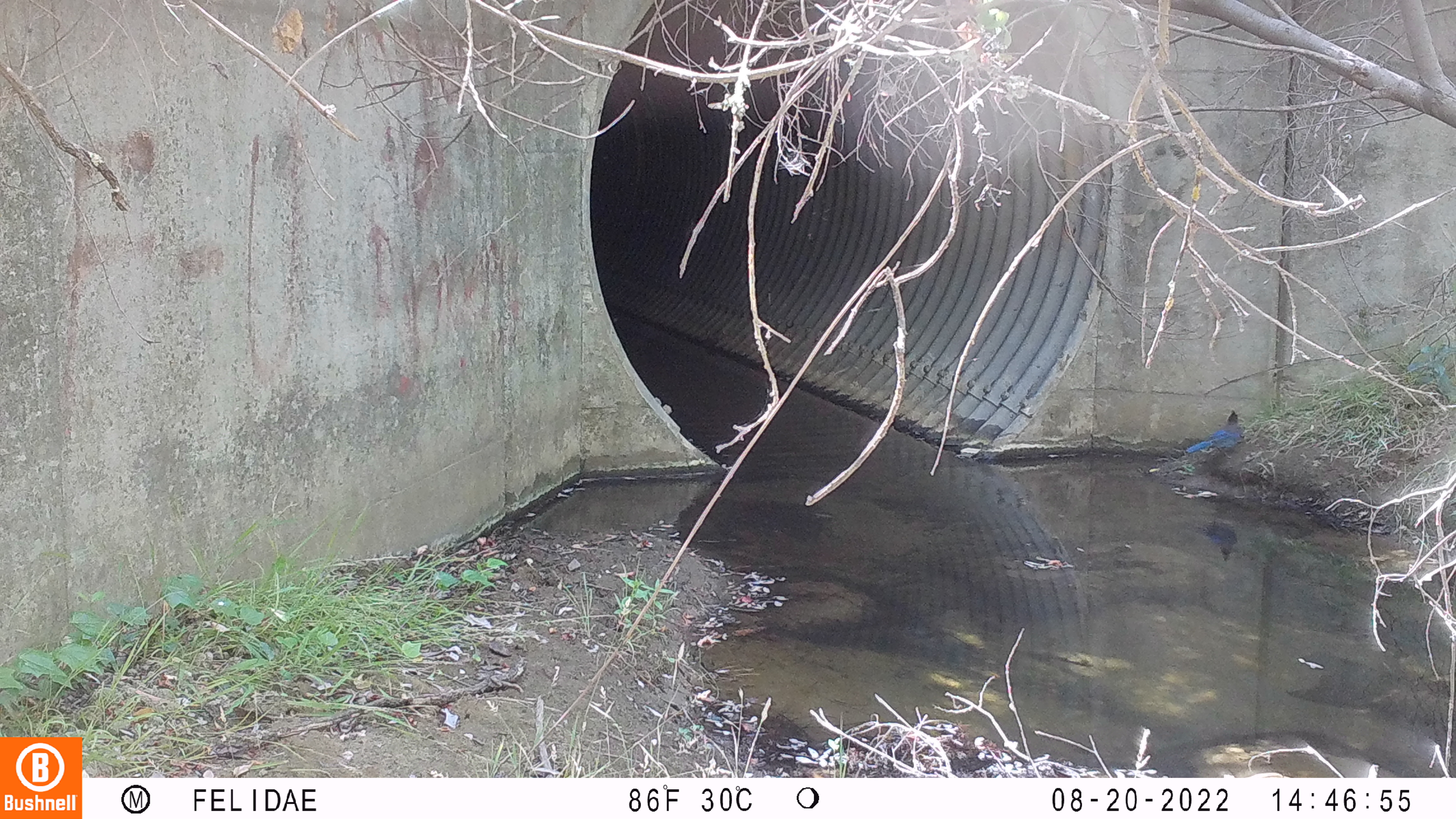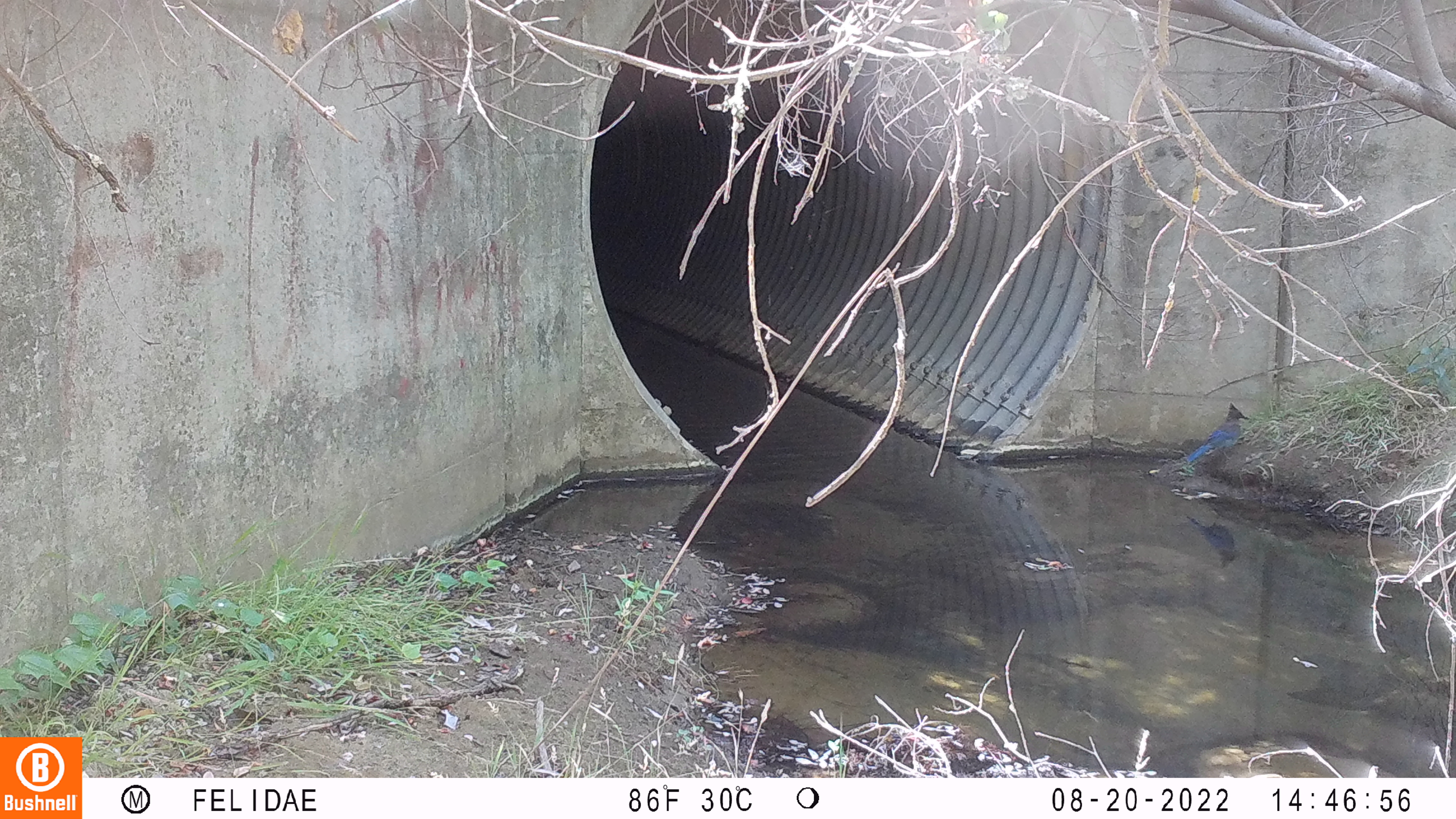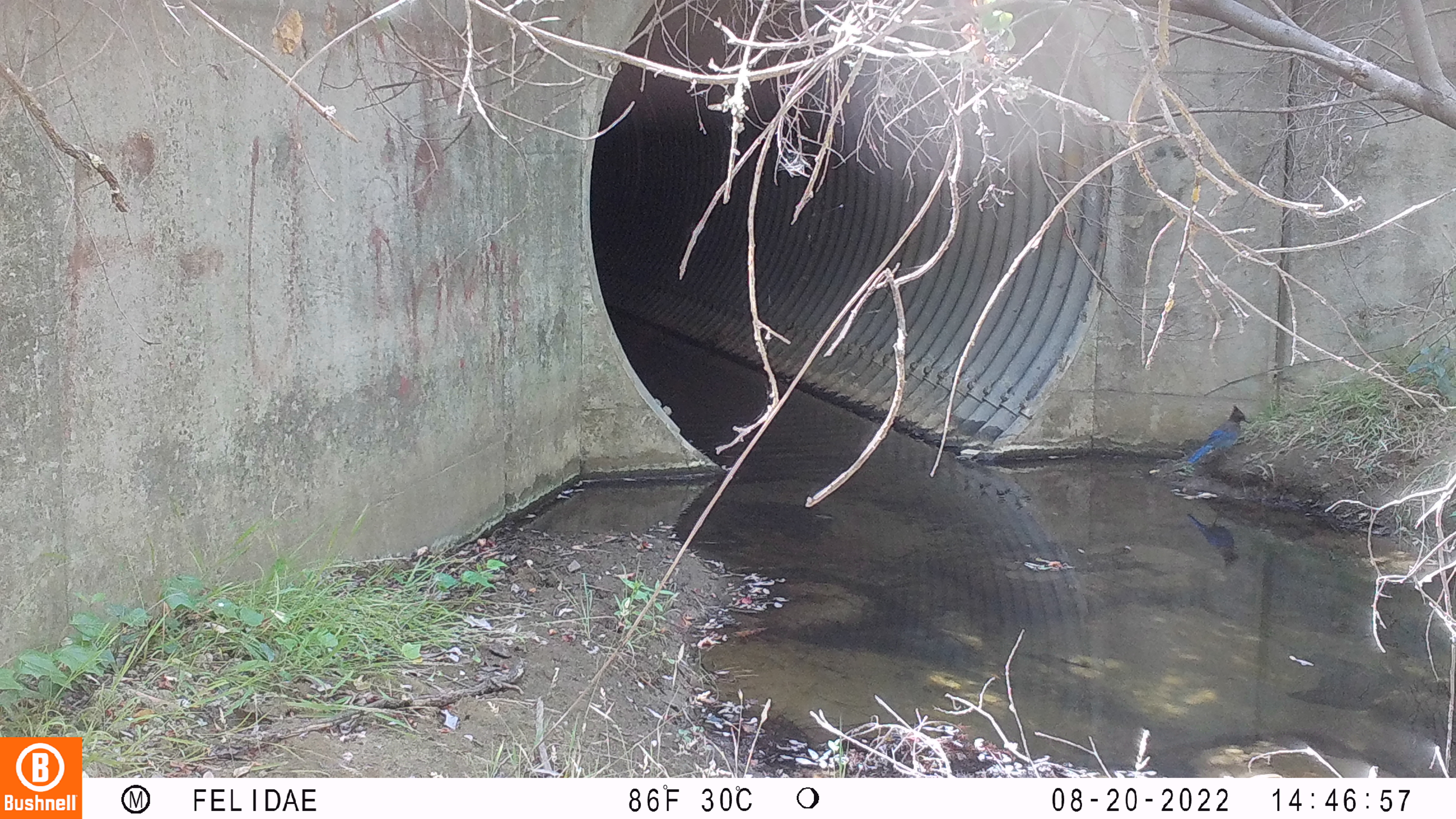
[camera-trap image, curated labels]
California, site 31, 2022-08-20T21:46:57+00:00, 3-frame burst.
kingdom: Animalia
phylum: Chordata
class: Aves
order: Passeriformes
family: Corvidae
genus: Cyanocitta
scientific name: Cyanocitta stelleri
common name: steller's jay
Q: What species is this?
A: Steller's jay (Cyanocitta stelleri).